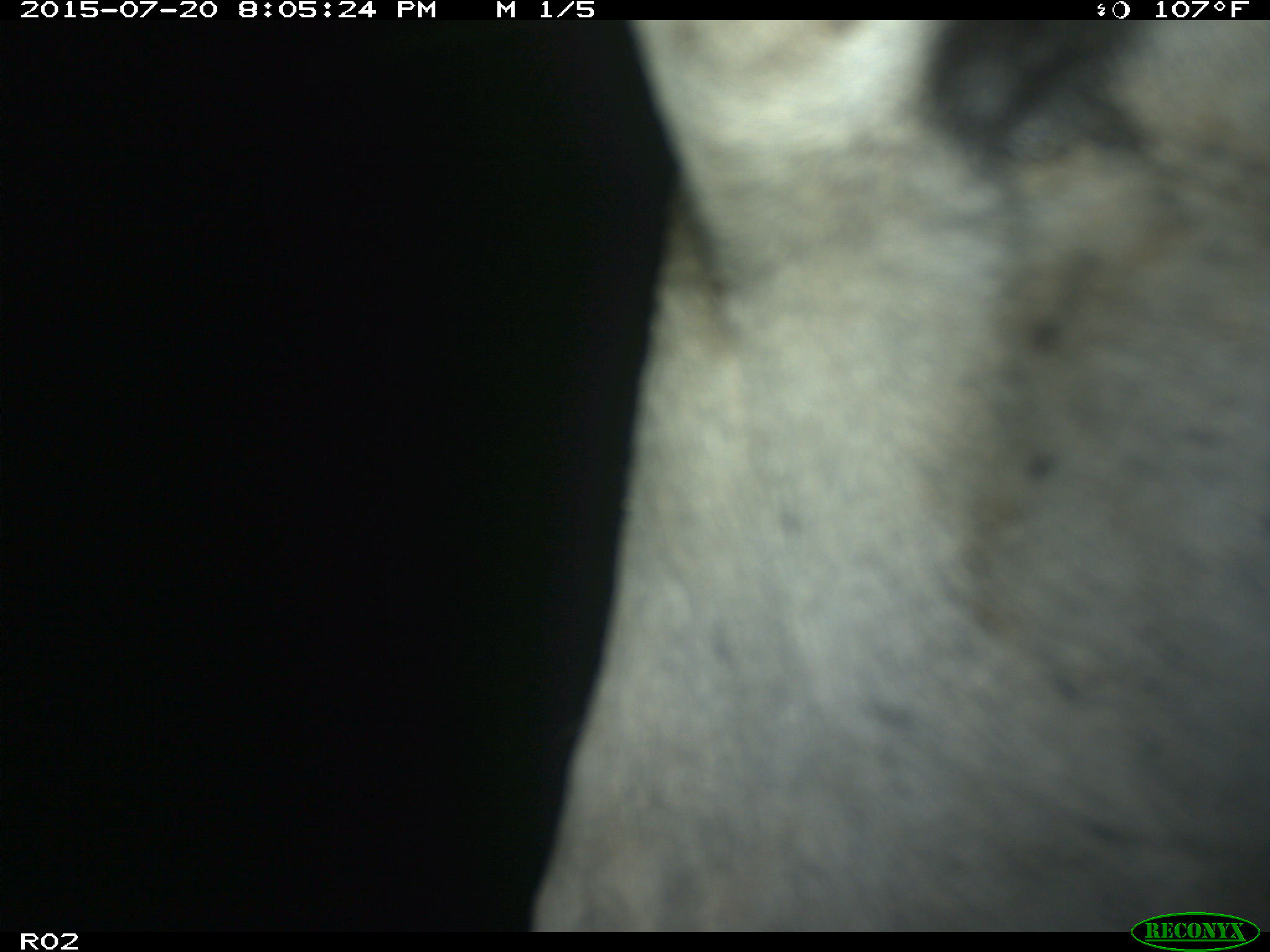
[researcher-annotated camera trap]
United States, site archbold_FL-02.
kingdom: Animalia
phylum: Chordata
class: Mammalia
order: Artiodactyla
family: Bovidae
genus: Bos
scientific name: Bos taurus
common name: domestic cow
Bos taurus (domestic cow).